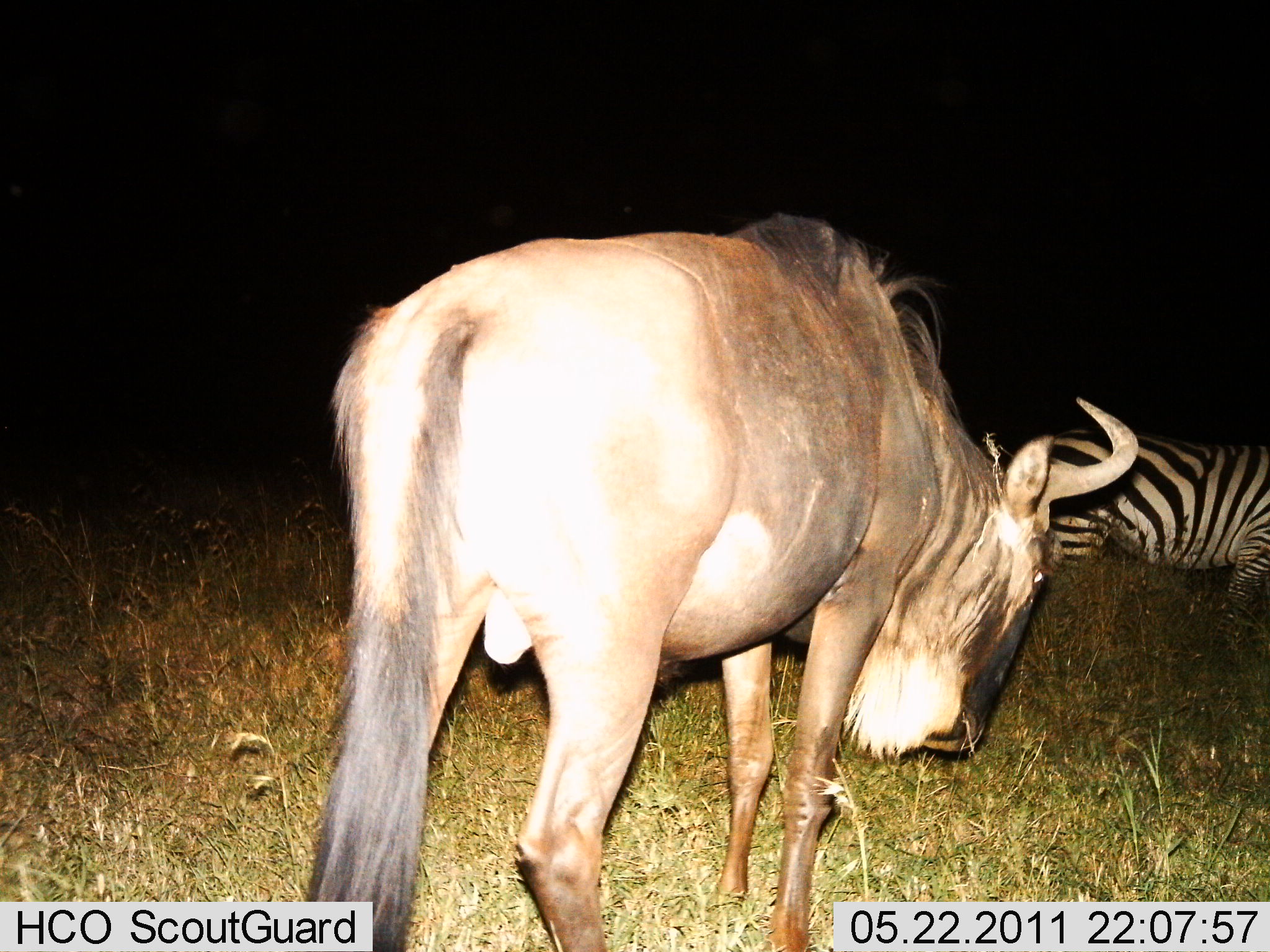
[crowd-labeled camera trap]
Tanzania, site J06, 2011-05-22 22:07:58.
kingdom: Animalia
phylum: Chordata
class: Mammalia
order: Artiodactyla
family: Bovidae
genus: Connochaetes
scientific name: Connochaetes taurinus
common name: blue wildebeest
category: wildebeest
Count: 1.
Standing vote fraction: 50%.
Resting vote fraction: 0%.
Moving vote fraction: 30%.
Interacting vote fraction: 0%.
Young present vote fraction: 0%.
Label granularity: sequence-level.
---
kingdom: Animalia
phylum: Chordata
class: Mammalia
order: Perissodactyla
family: Equidae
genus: Equus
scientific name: Equus quagga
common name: plains zebra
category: zebra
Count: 1.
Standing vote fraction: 70%.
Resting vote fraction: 0%.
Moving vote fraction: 20%.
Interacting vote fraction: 0%.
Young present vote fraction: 0%.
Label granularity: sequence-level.